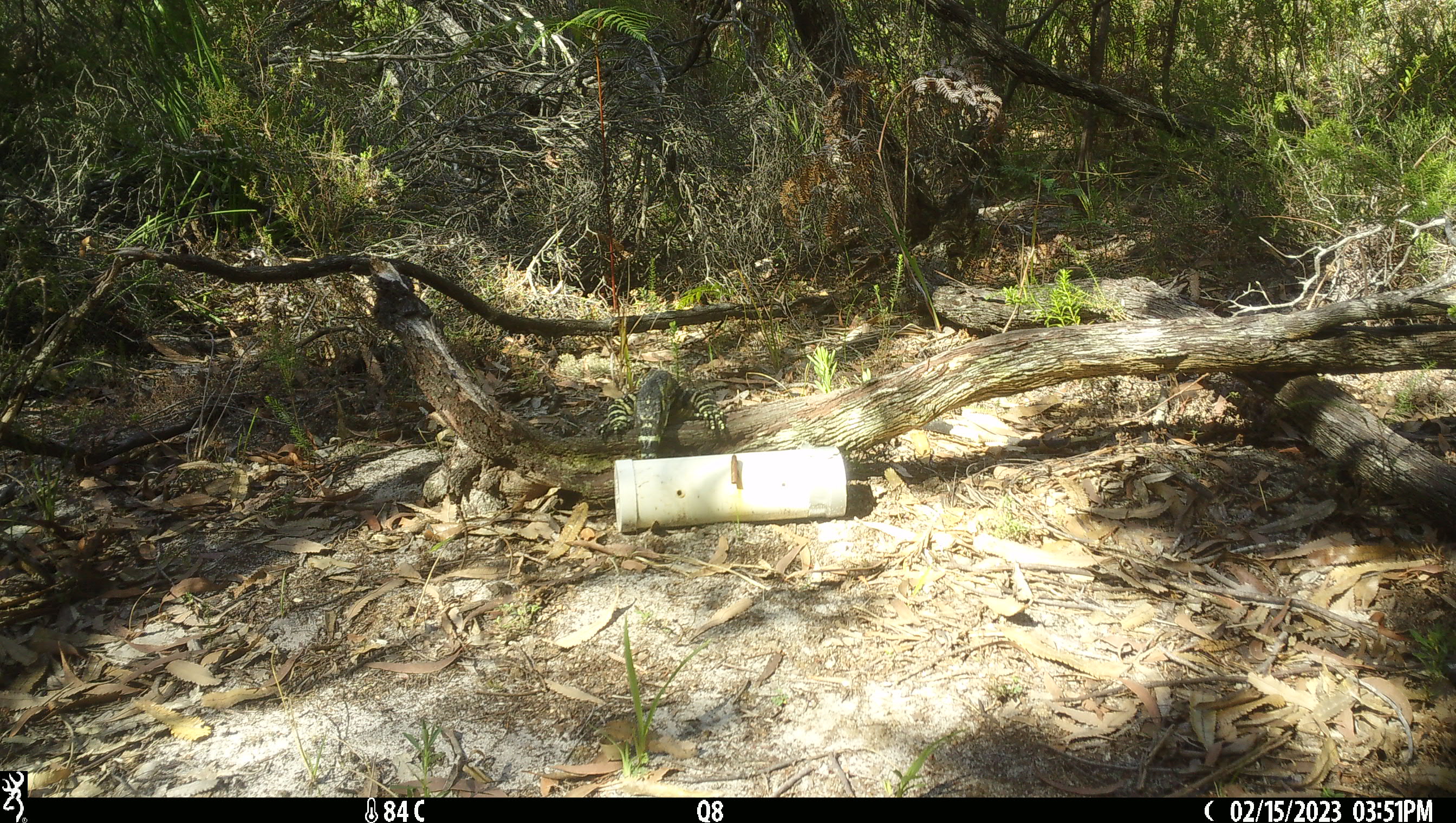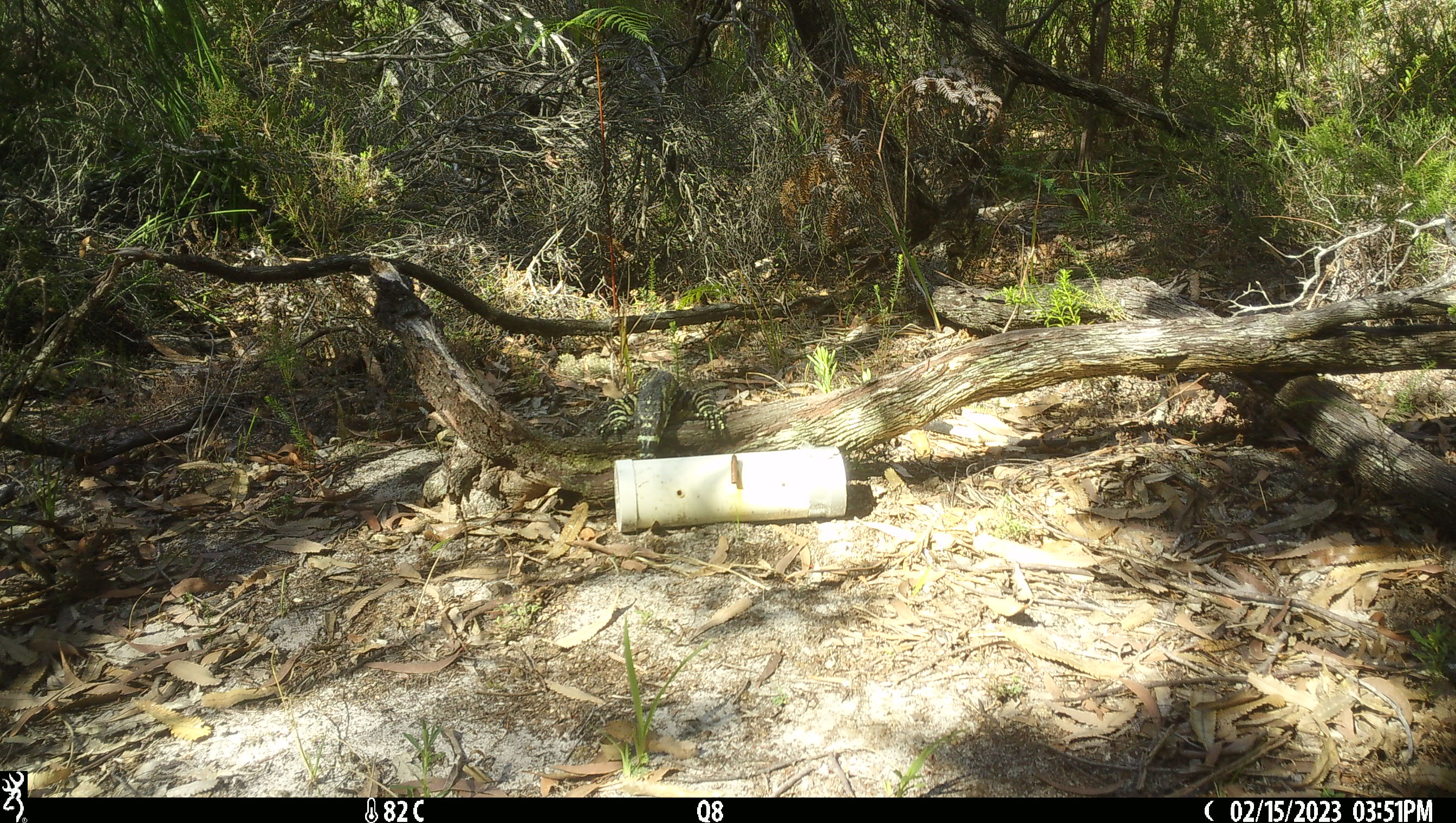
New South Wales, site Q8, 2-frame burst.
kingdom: Animalia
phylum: Chordata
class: Reptilia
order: Squamata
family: Varanidae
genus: Varanus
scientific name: Varanus varius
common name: lace monitor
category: goanna